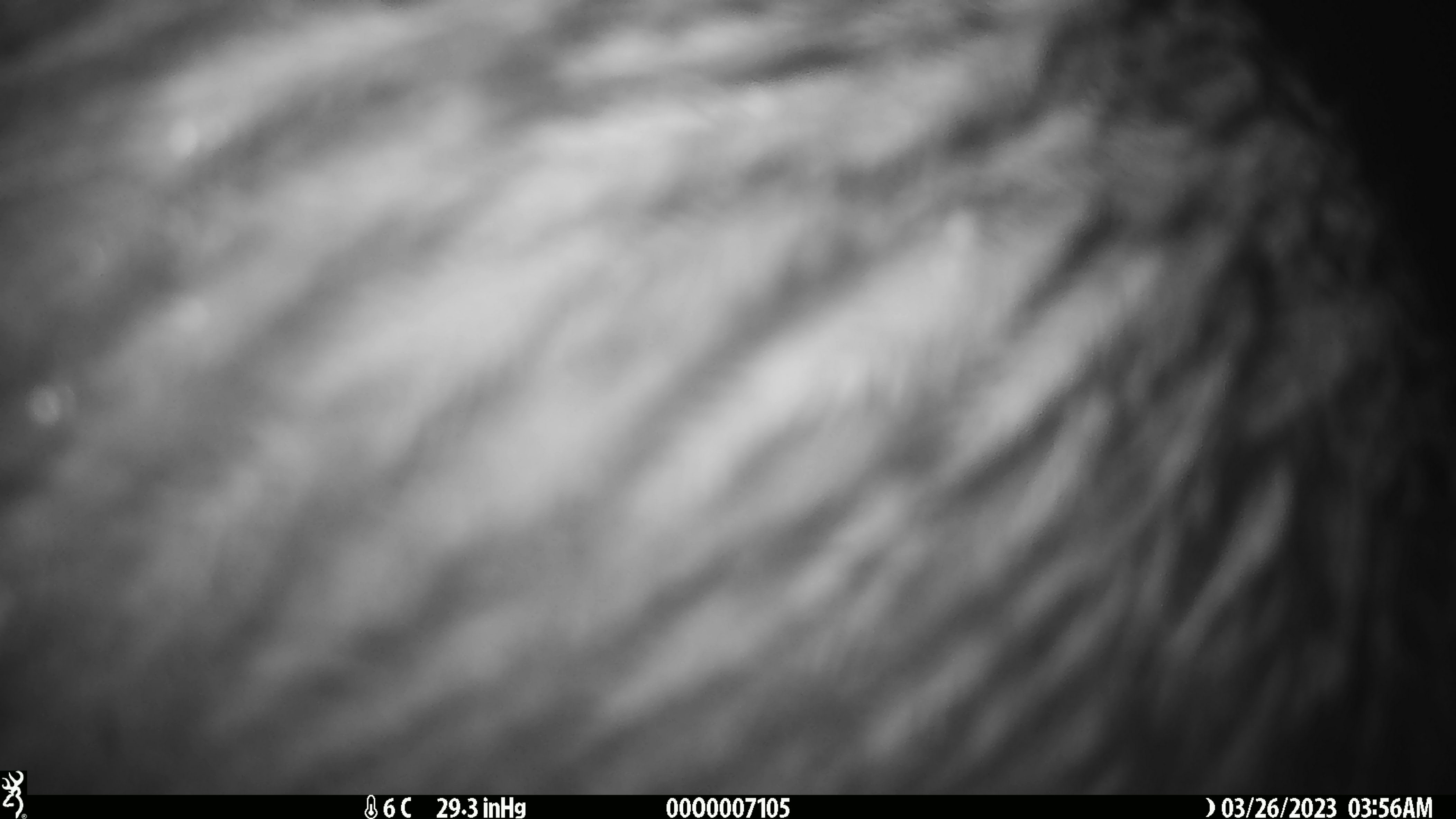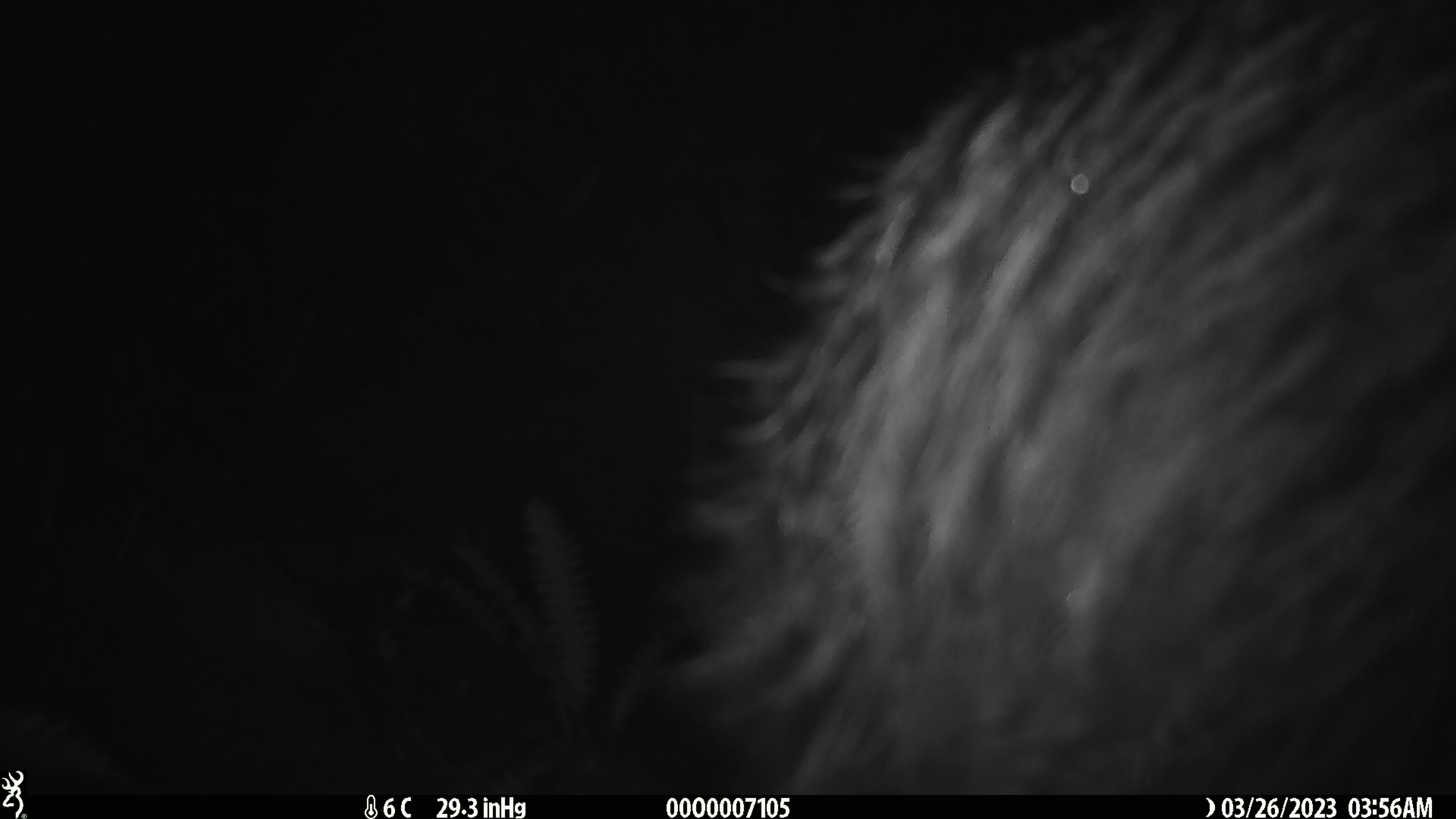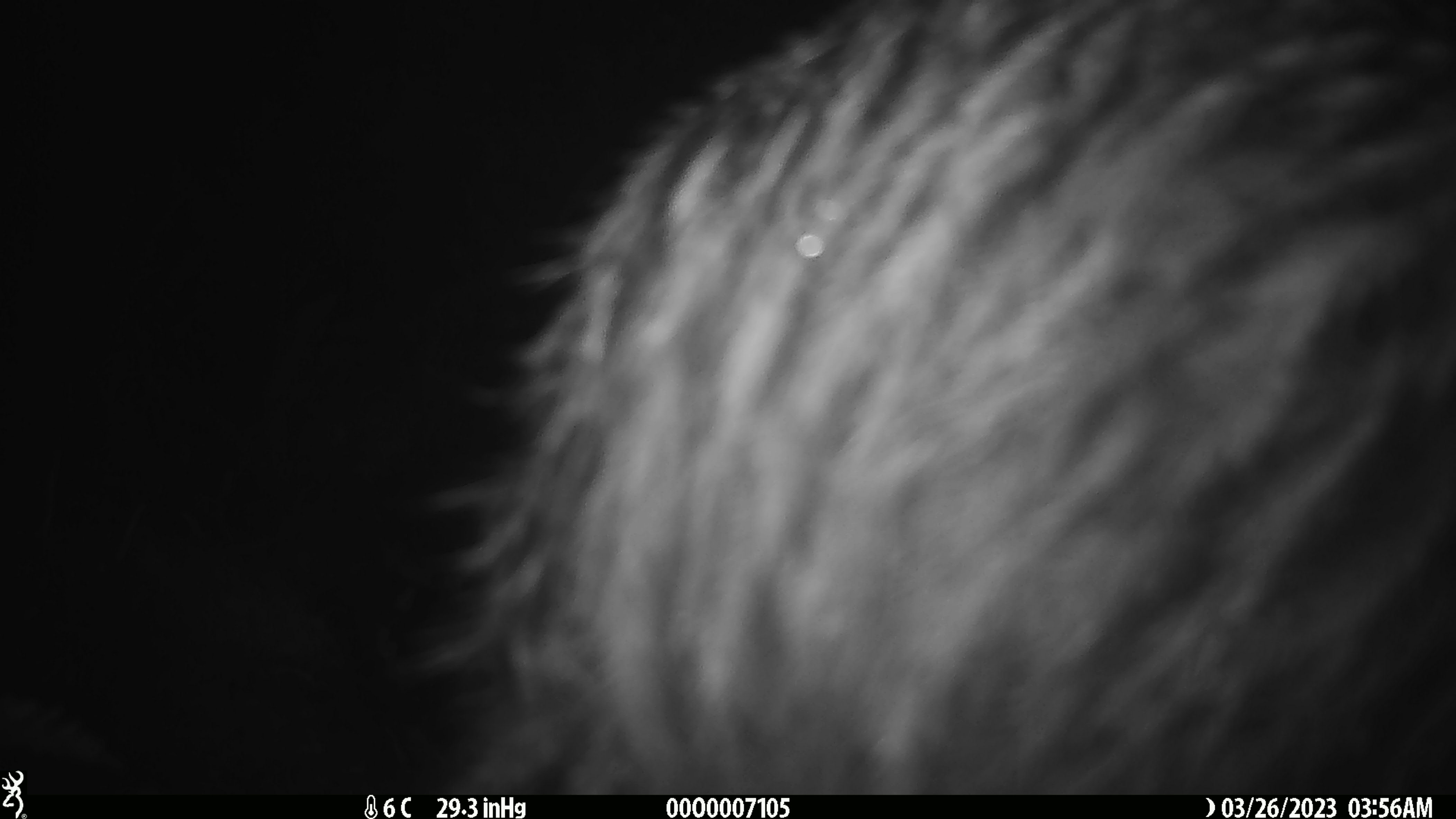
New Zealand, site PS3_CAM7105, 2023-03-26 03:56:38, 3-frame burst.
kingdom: Animalia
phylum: Chordata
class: Aves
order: Apterygiformes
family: Apterygidae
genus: Apteryx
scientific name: Apteryx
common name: kiwi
Kiwi (Apteryx).